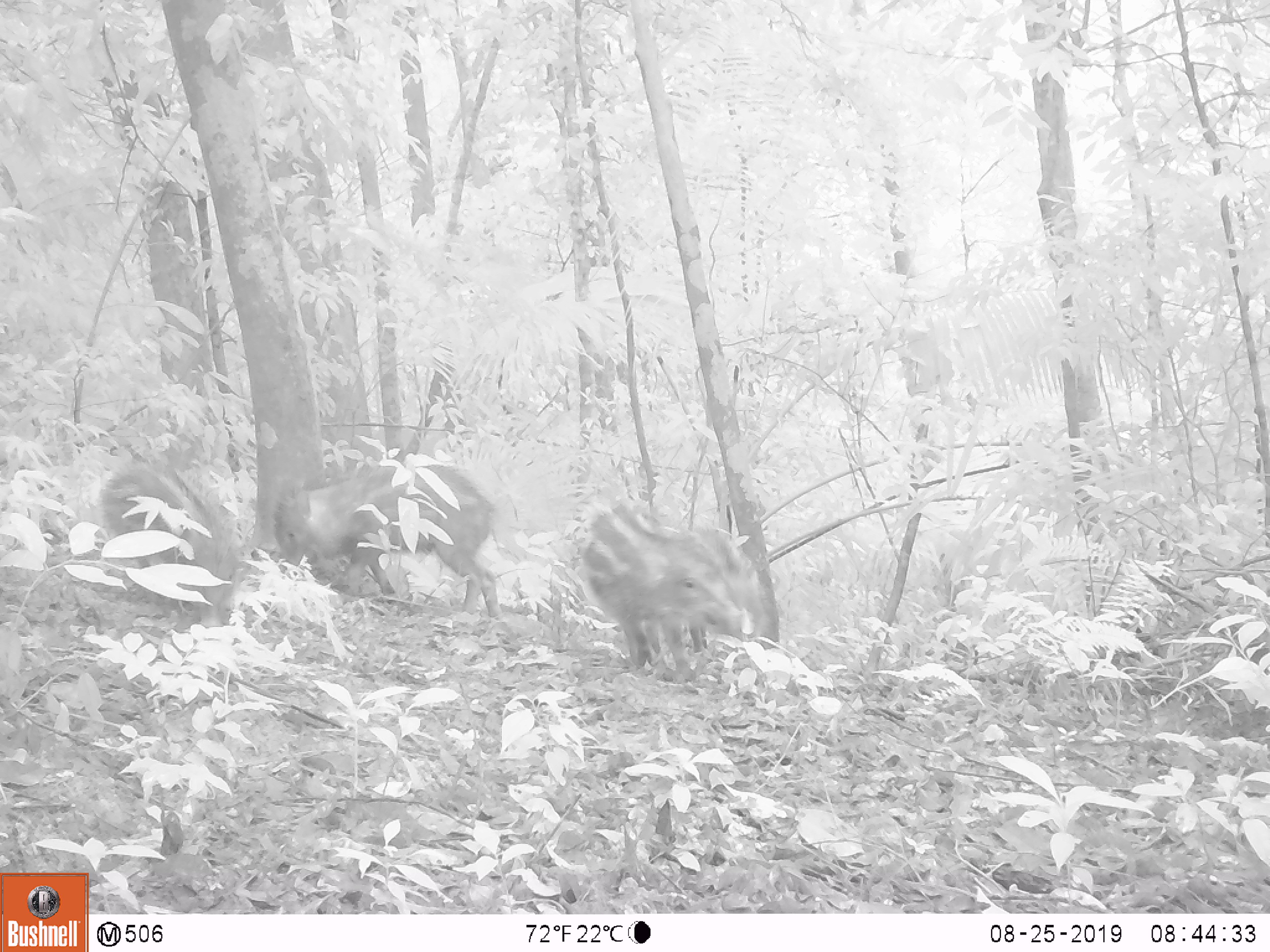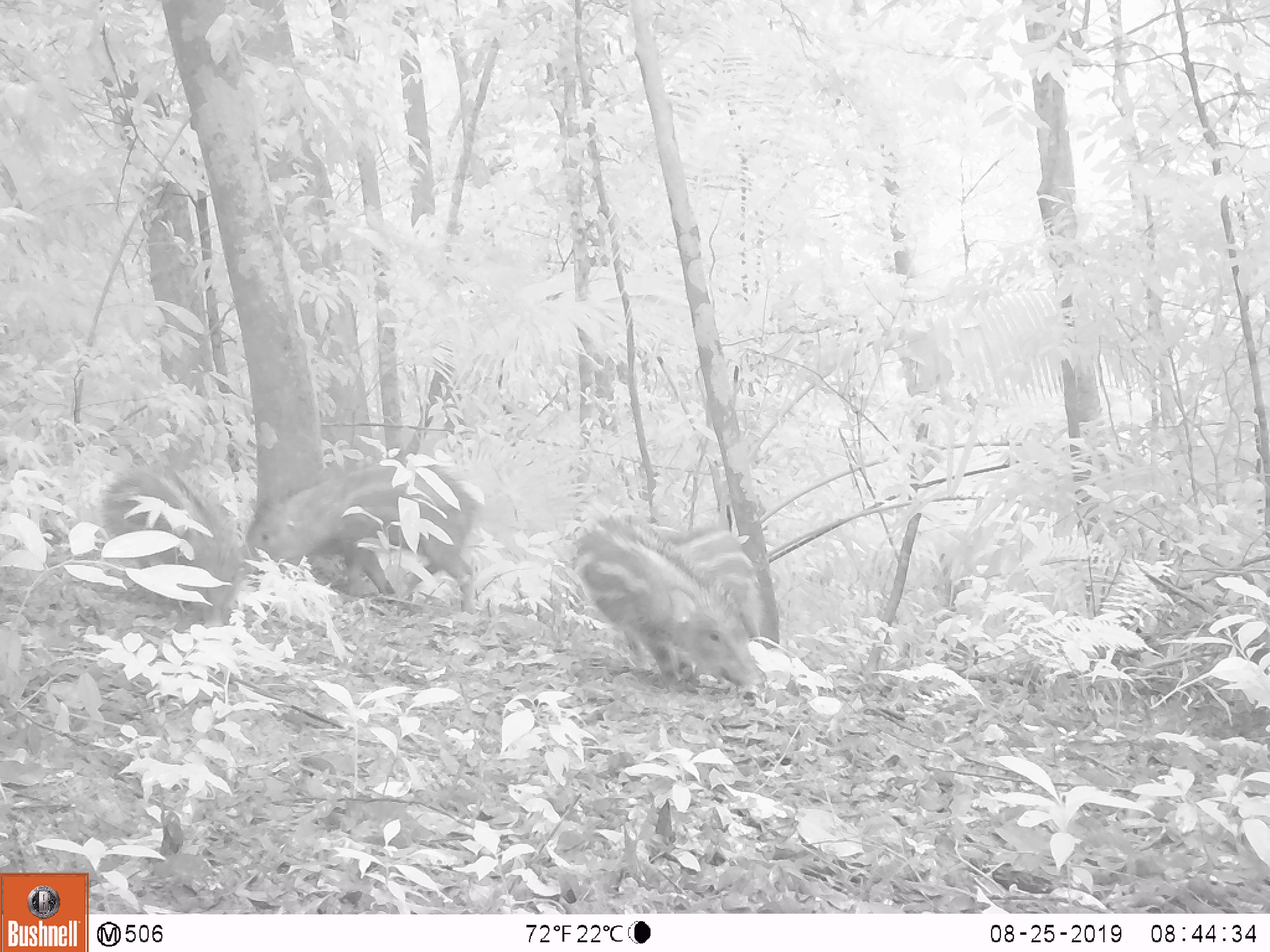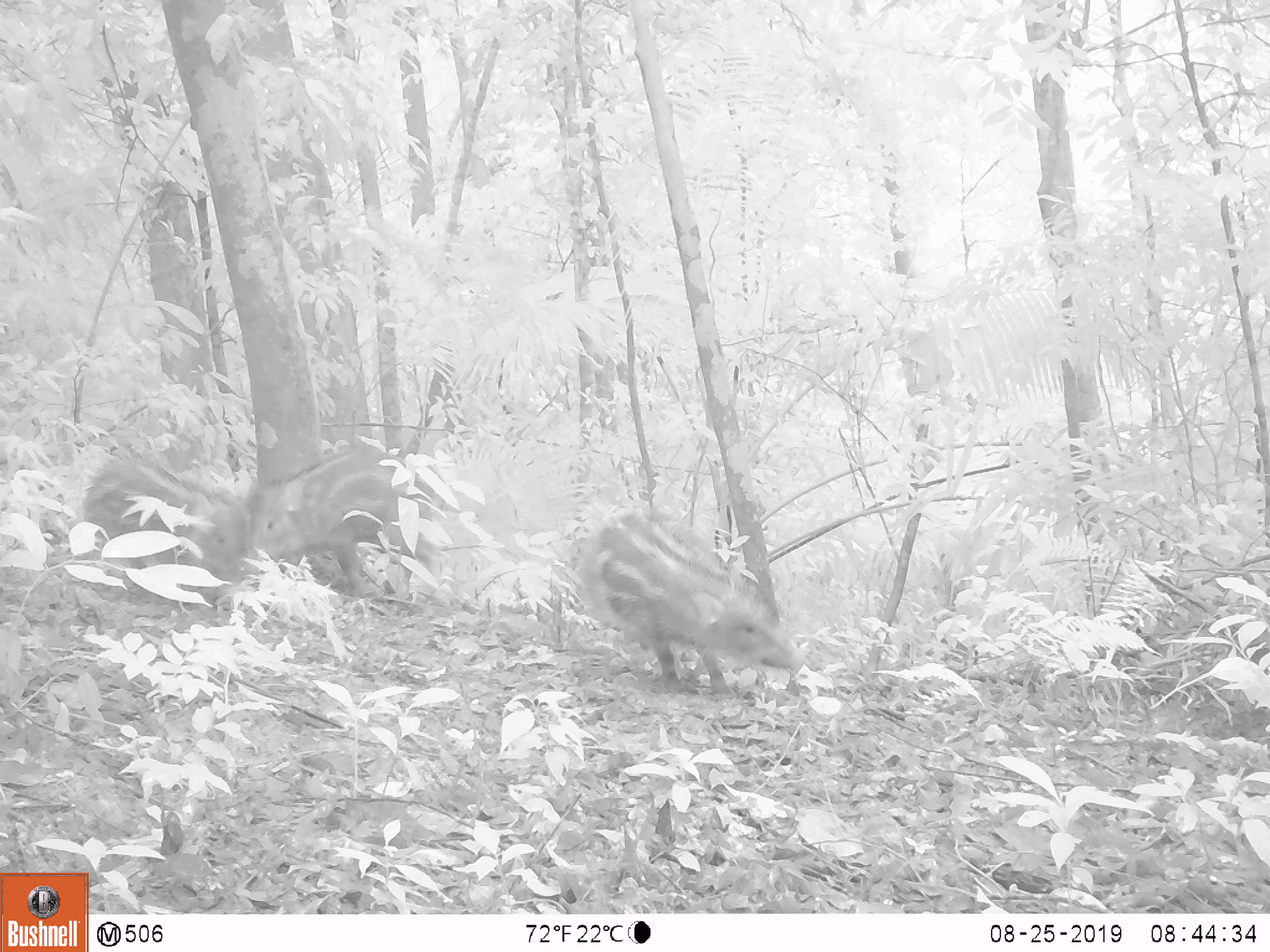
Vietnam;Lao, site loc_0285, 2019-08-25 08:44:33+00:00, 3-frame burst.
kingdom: Animalia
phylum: Chordata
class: Mammalia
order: Artiodactyla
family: Suidae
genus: Sus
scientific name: Sus scrofa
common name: eurasian wild pig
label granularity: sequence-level